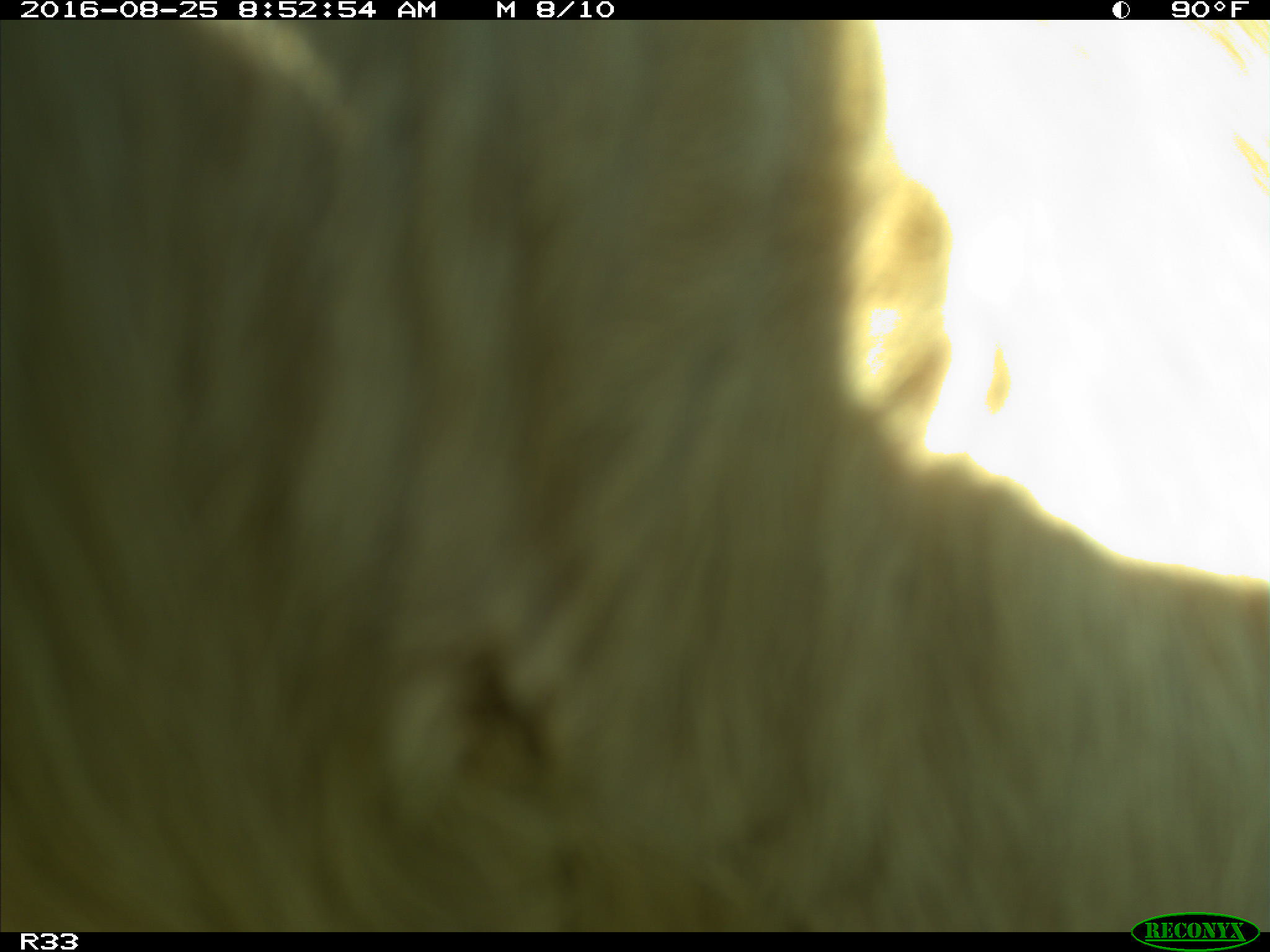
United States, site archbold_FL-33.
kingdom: Animalia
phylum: Chordata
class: Mammalia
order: Artiodactyla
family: Bovidae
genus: Bos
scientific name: Bos taurus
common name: domestic cow